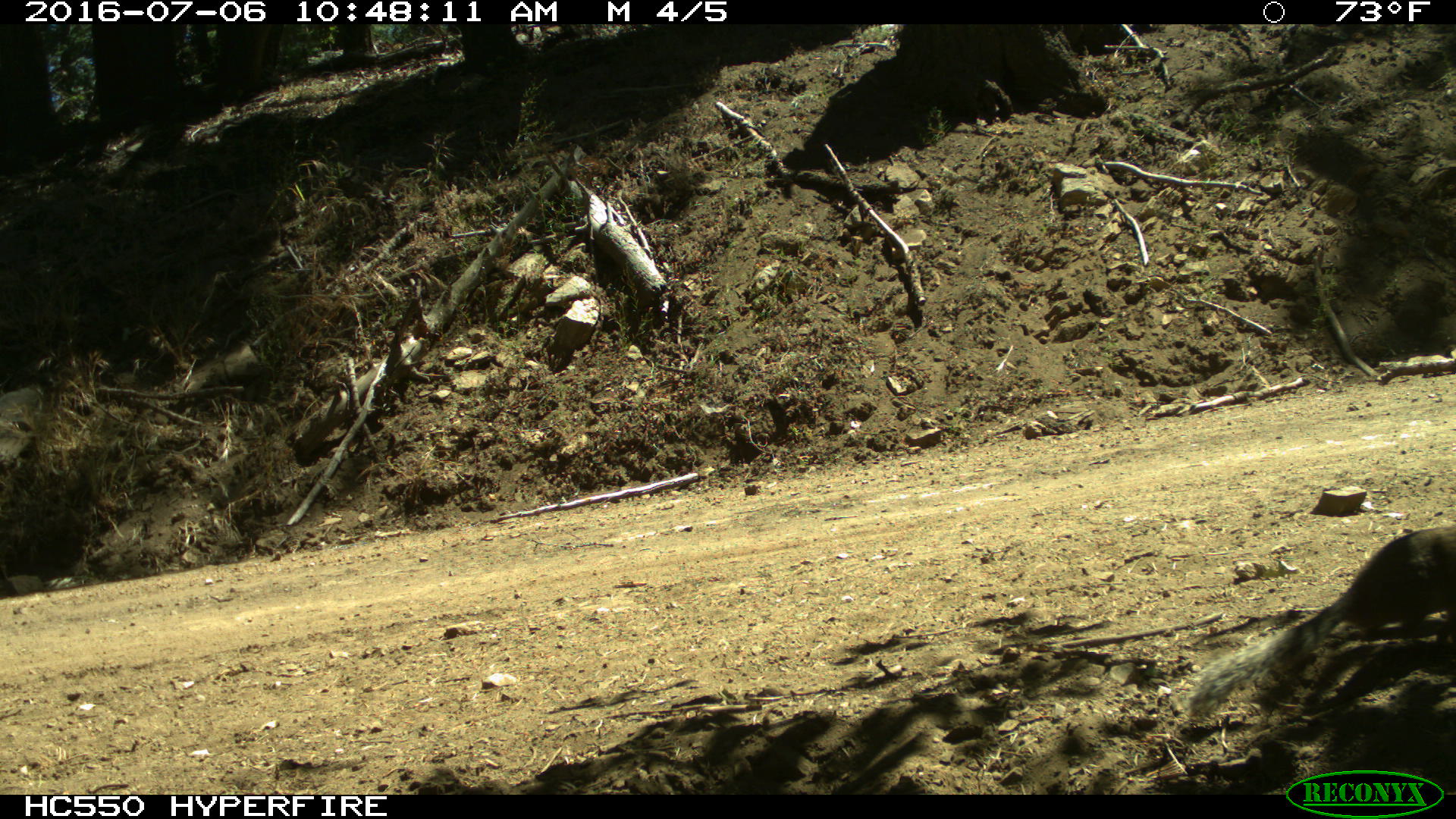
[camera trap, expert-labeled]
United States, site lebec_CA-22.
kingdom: Animalia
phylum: Chordata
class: Mammalia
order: Rodentia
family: Sciuridae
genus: Otospermophilus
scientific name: Otospermophilus beecheyi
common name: california ground squirrel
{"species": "Otospermophilus beecheyi (california ground squirrel)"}